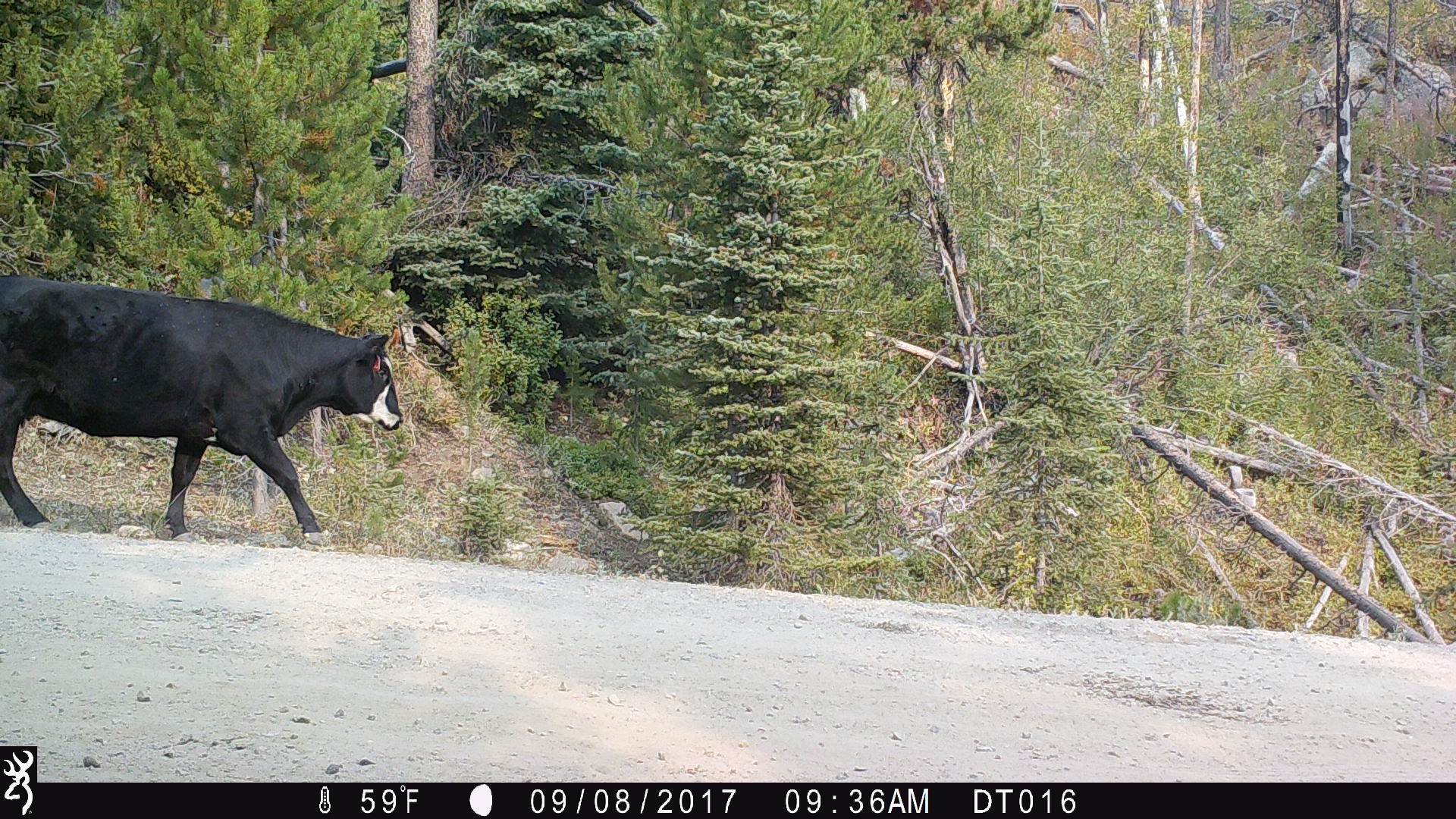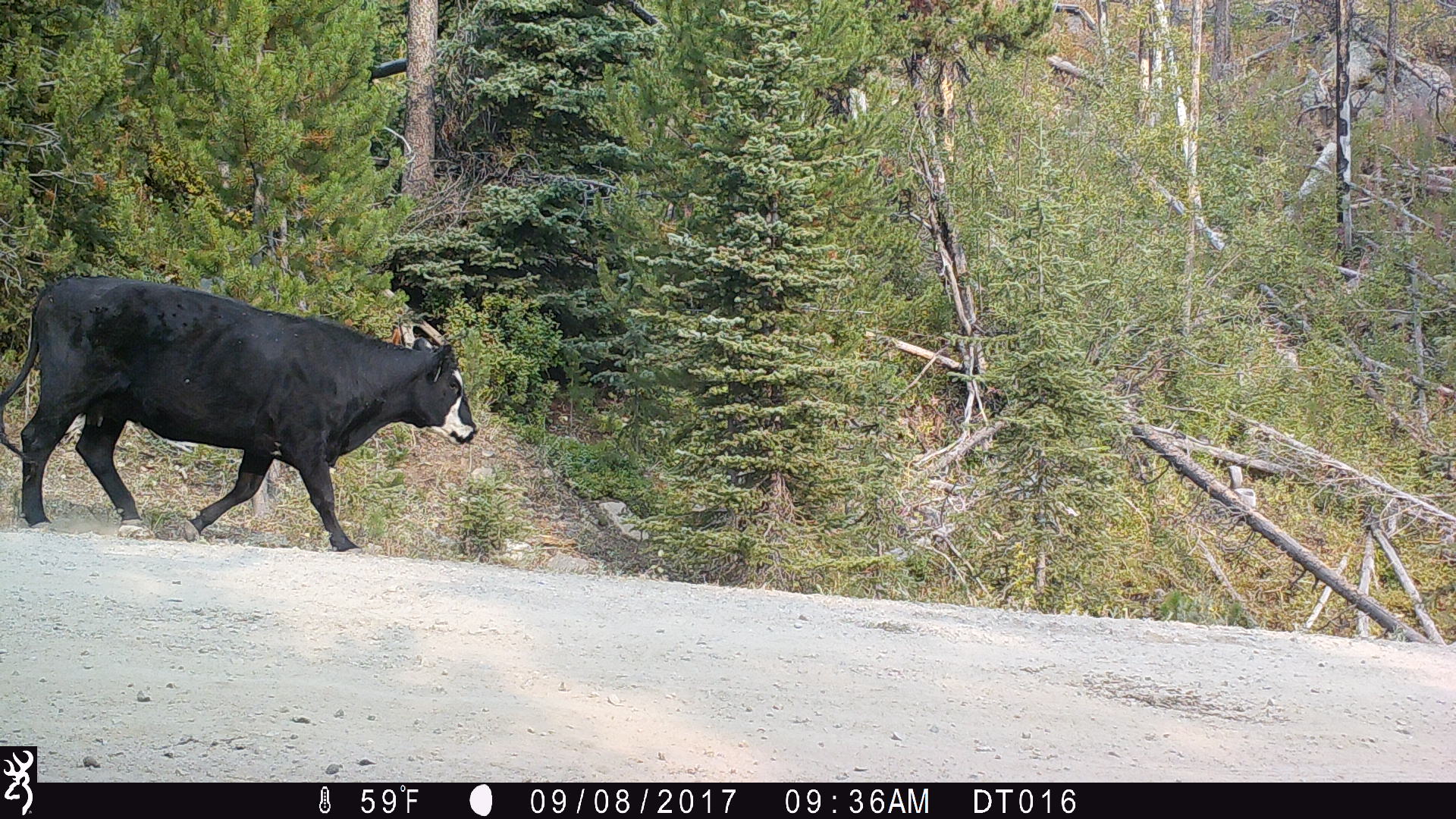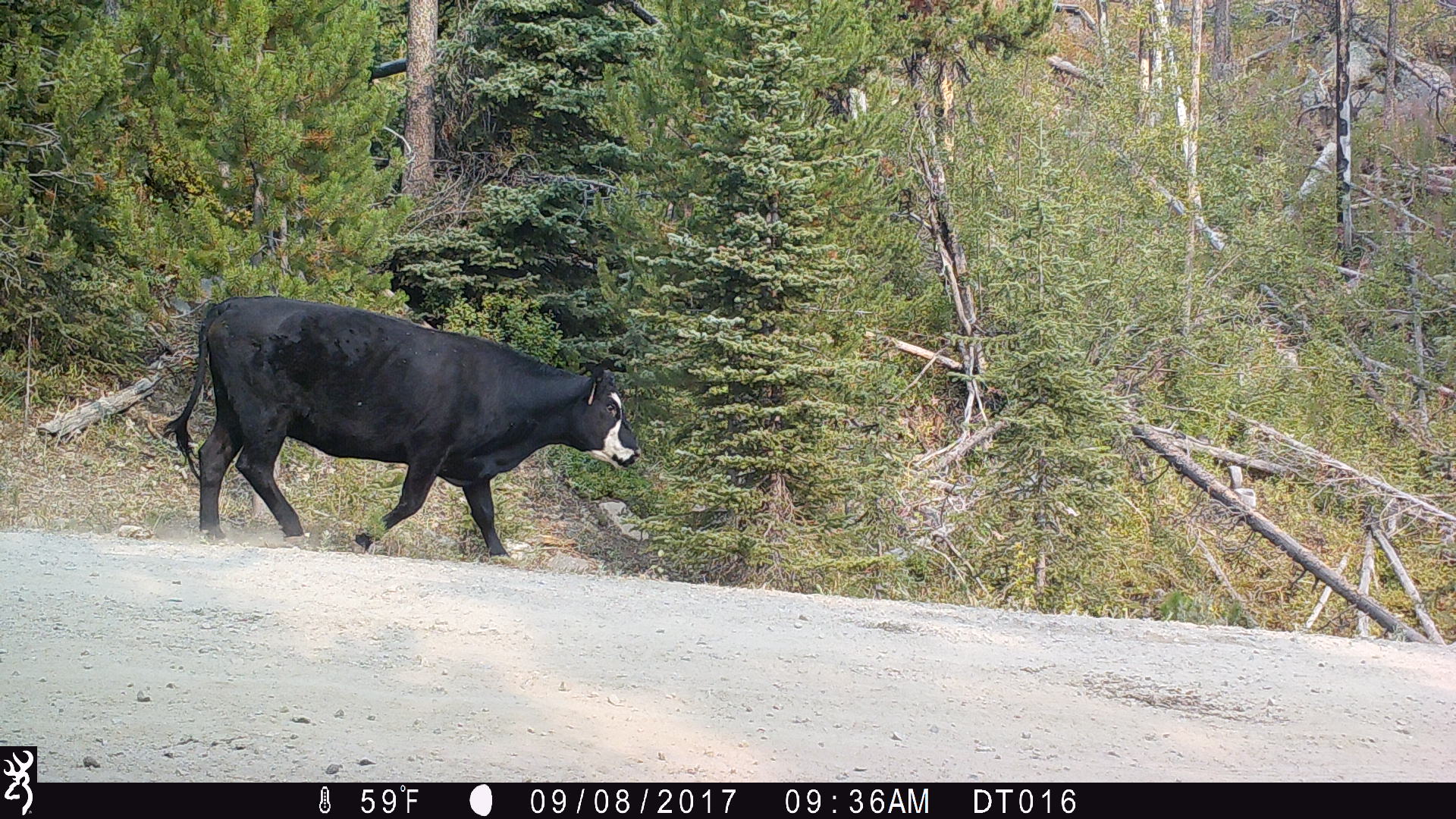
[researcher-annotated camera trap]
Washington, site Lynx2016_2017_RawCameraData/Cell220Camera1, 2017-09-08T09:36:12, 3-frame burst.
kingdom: Animalia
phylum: Chordata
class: Mammalia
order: Artiodactyla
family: Bovidae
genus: Bos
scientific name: Bos taurus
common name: domestic cattle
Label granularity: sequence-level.